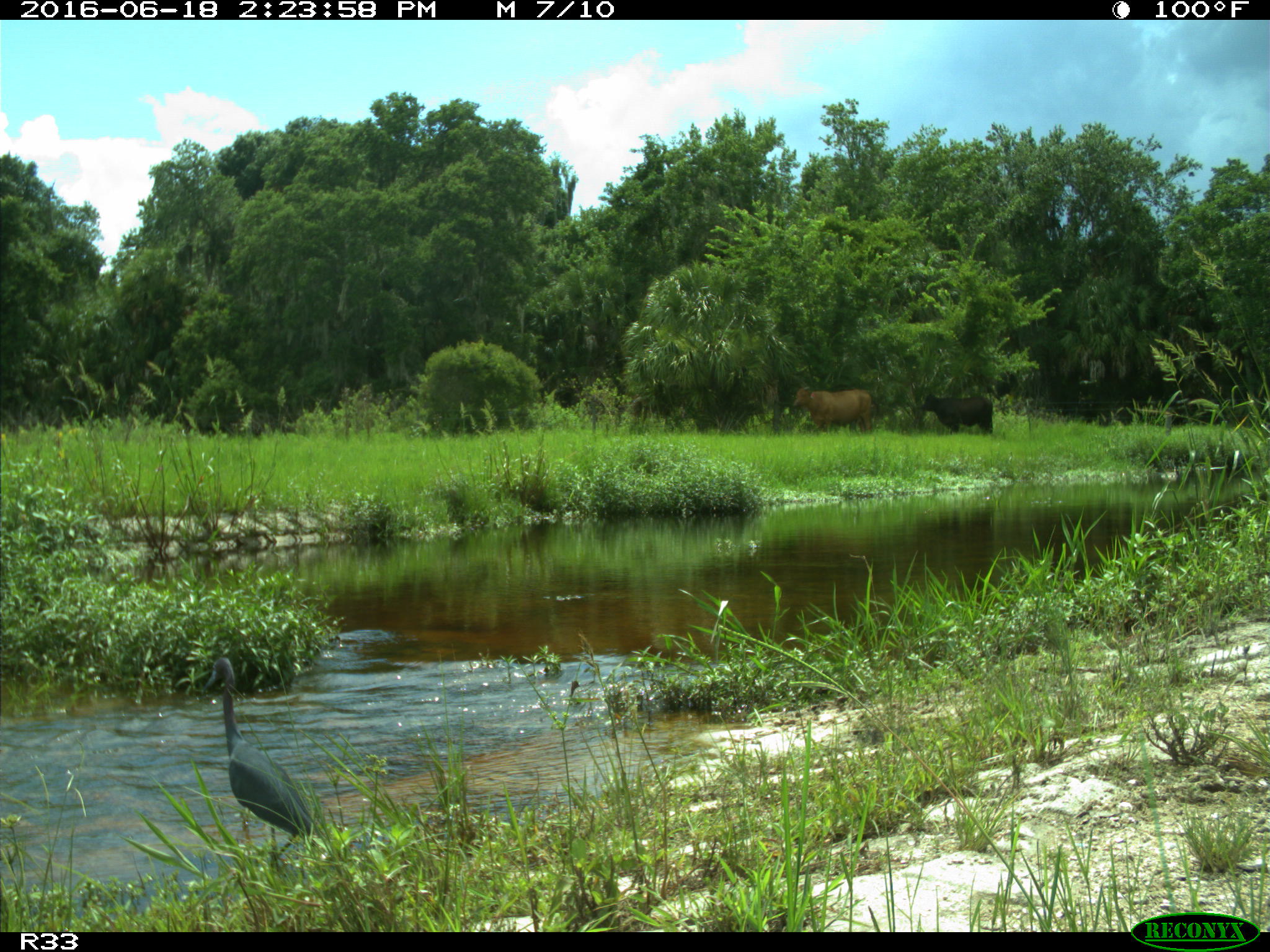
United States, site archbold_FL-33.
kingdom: Animalia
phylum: Chordata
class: Aves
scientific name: Aves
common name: birds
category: unidentified bird